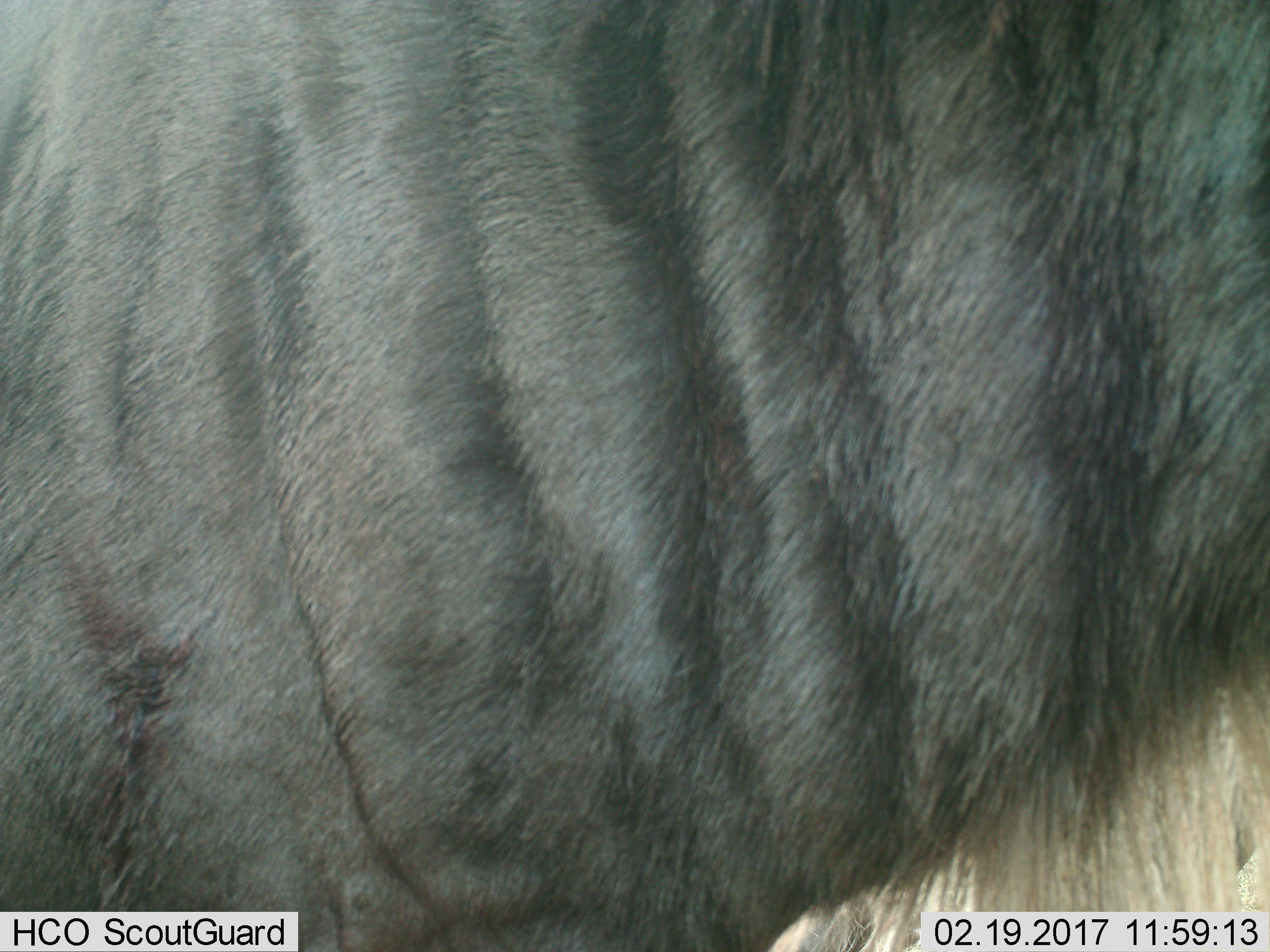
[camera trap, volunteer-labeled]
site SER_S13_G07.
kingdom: Animalia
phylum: Chordata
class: Mammalia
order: Artiodactyla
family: Bovidae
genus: Connochaetes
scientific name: Connochaetes taurinus taurinus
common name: blue wildebeest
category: wildebeestblue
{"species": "wildebeestblue (blue wildebeest) (Connochaetes taurinus taurinus)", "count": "1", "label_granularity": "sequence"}